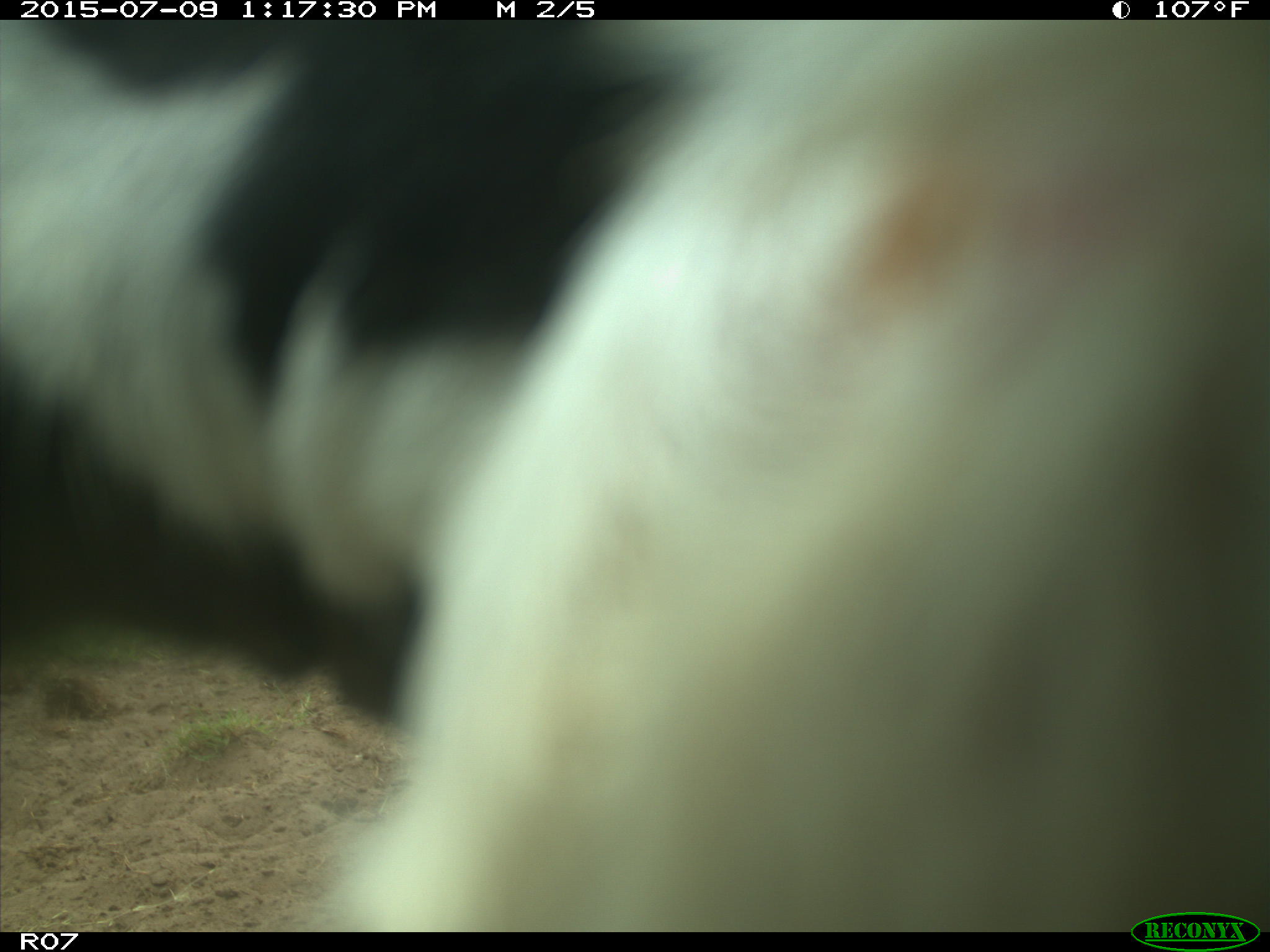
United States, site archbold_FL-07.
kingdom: Animalia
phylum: Chordata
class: Mammalia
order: Artiodactyla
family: Bovidae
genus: Bos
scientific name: Bos taurus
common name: domestic cow